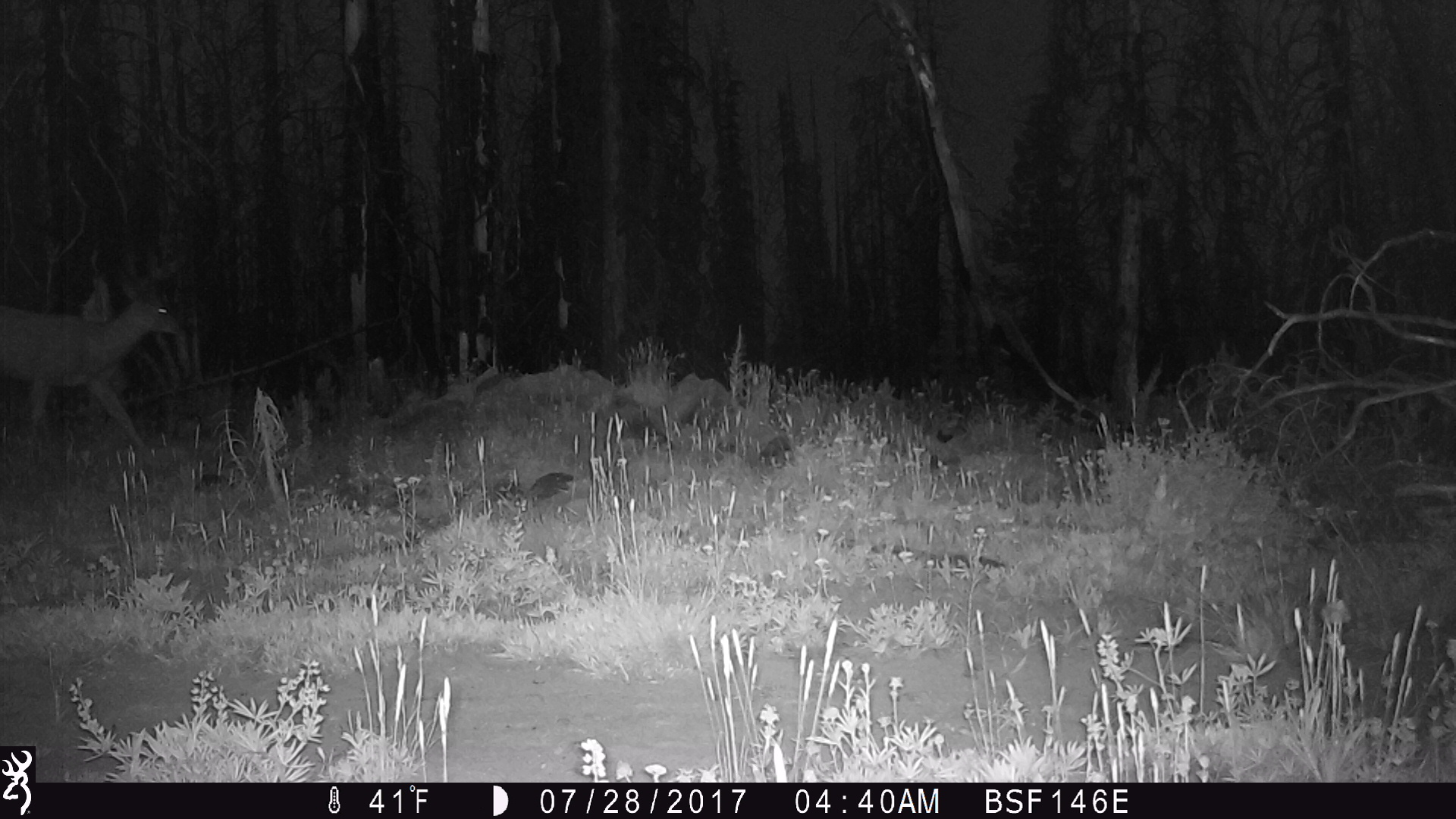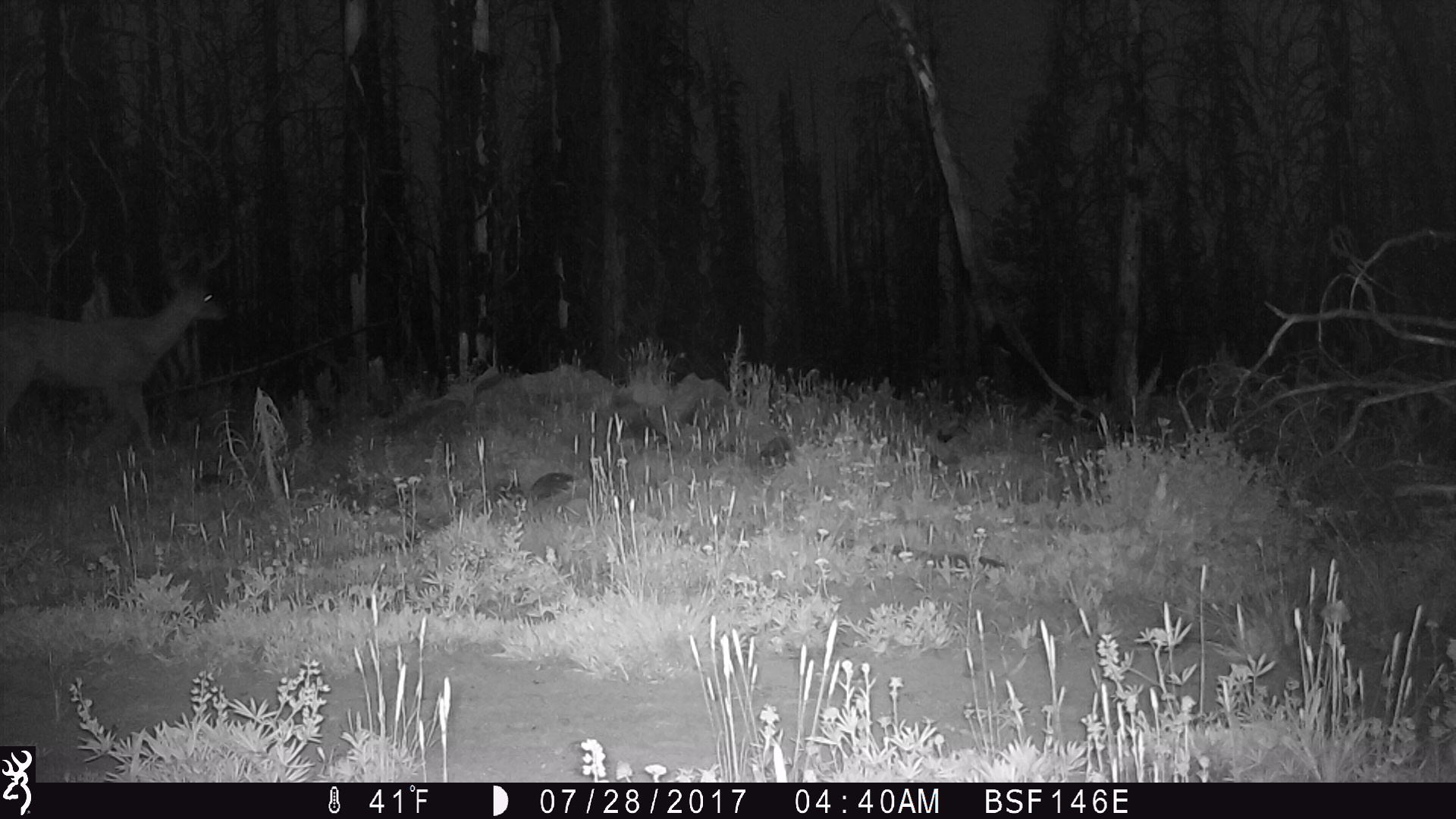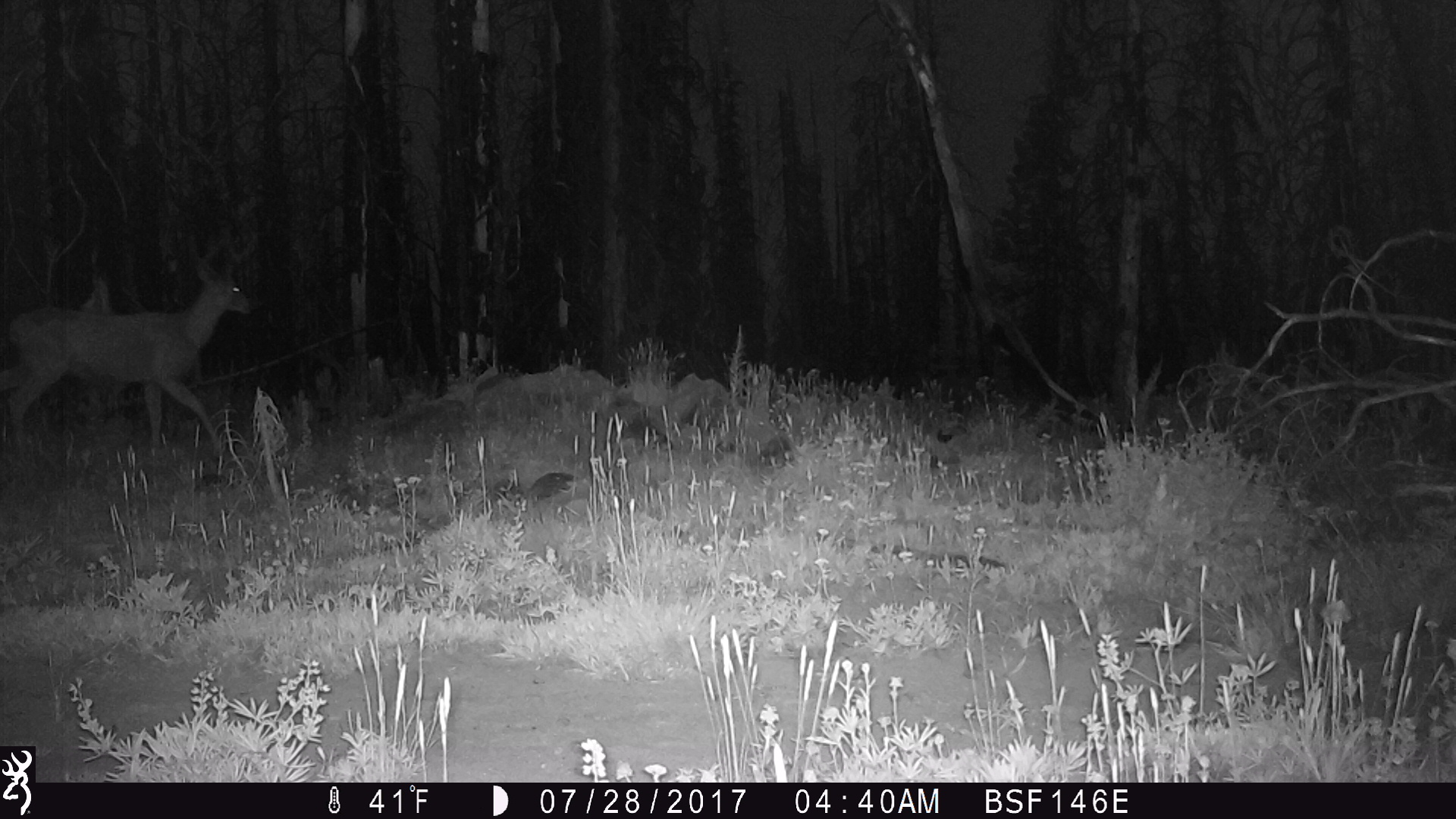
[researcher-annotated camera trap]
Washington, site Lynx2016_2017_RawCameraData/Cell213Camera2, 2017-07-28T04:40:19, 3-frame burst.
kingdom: Animalia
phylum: Chordata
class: Mammalia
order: Artiodactyla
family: Cervidae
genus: Odocoileus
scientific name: Odocoileus hemionus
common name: mule deer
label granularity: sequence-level